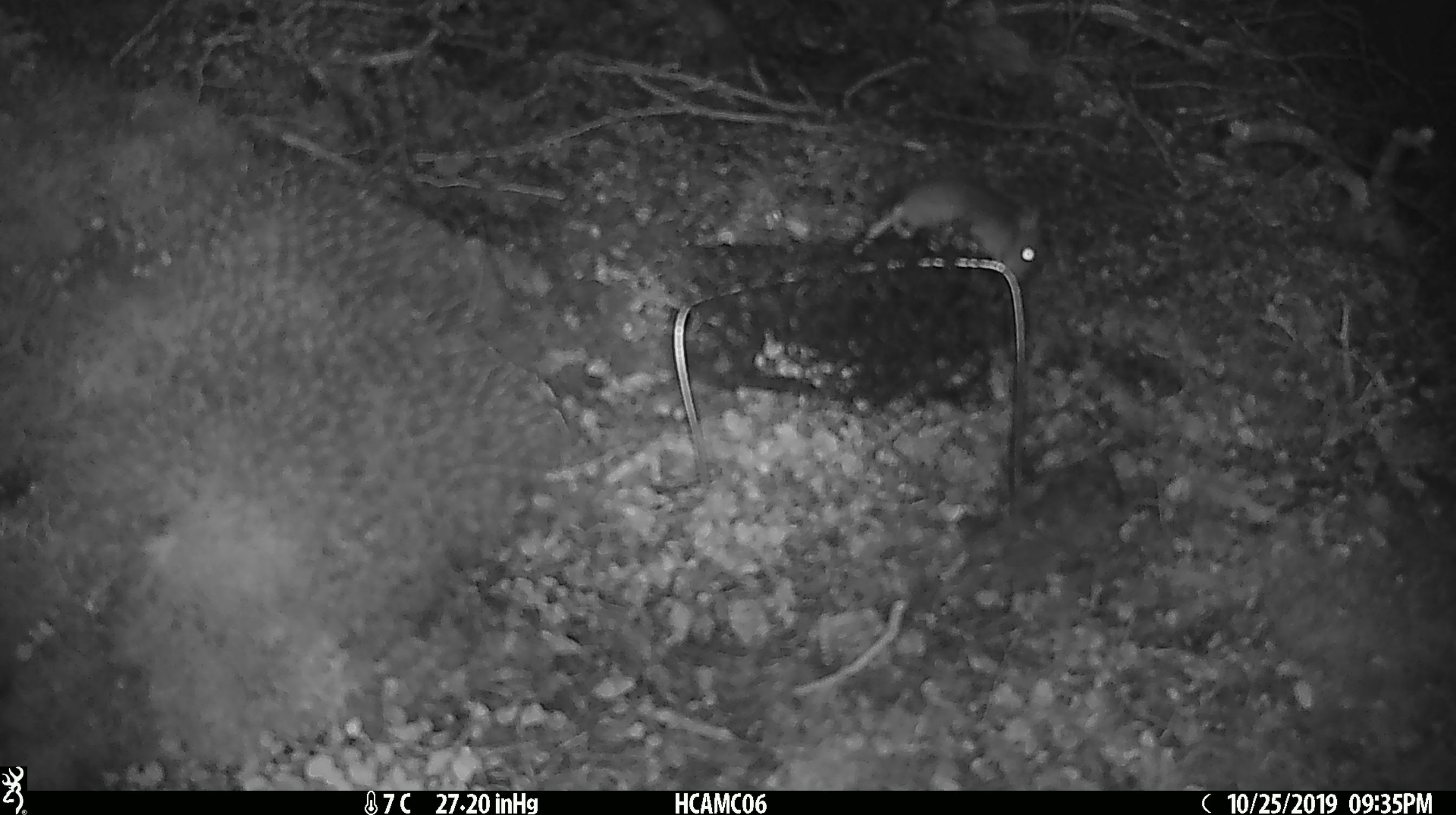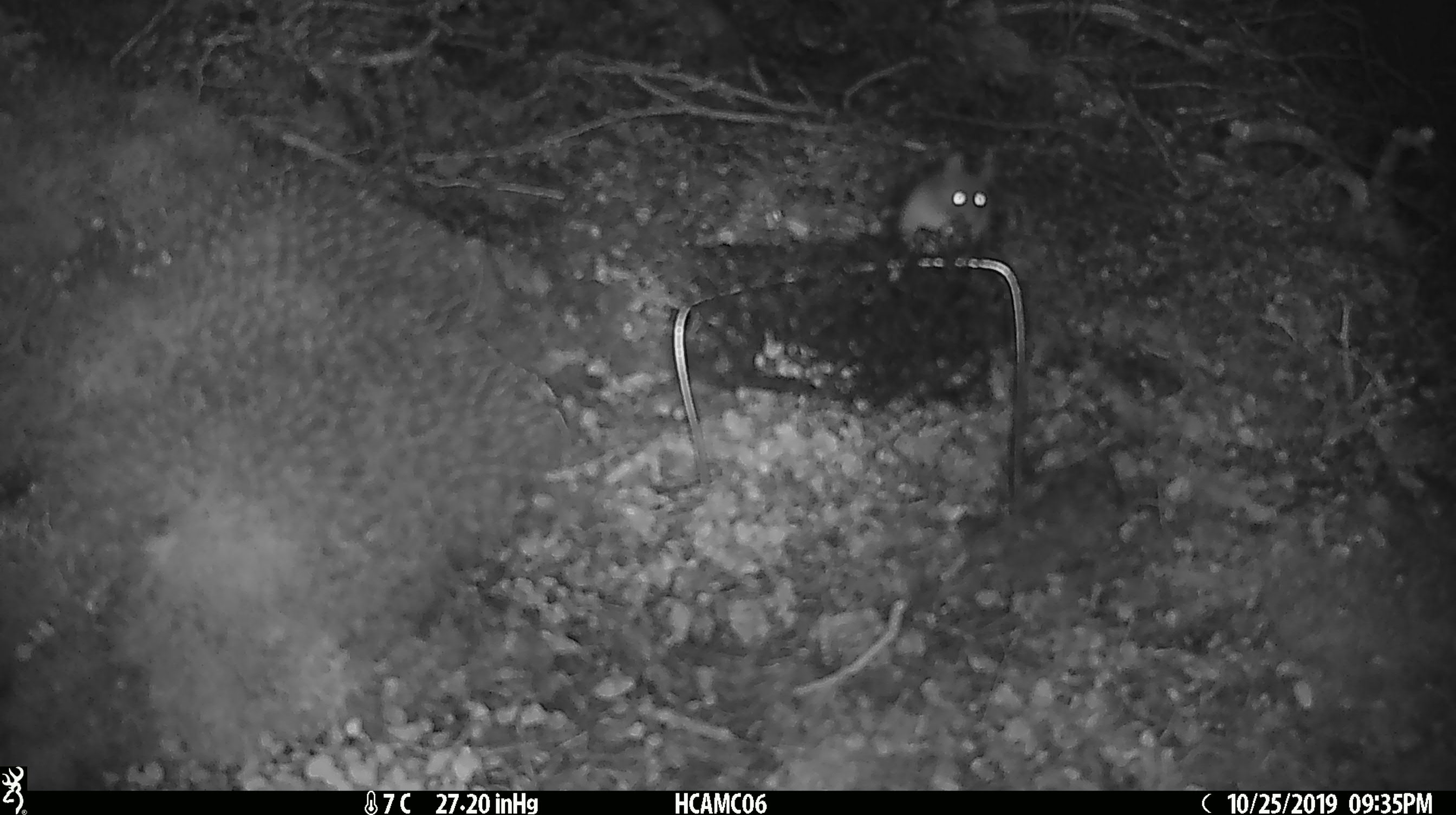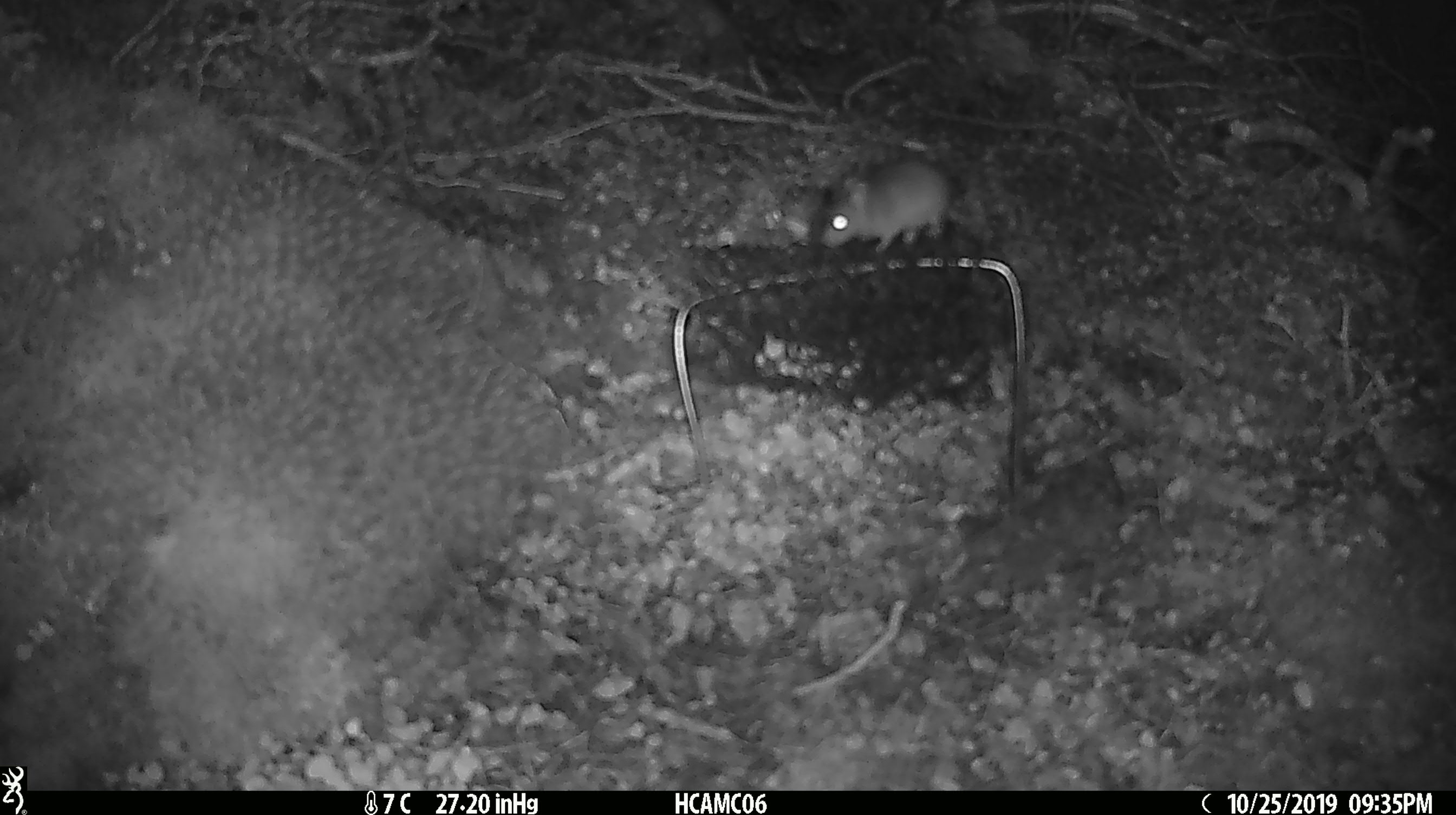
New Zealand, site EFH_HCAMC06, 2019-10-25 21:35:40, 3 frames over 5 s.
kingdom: Animalia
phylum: Chordata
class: Mammalia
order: Rodentia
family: Muridae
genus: Mus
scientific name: Mus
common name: mouse